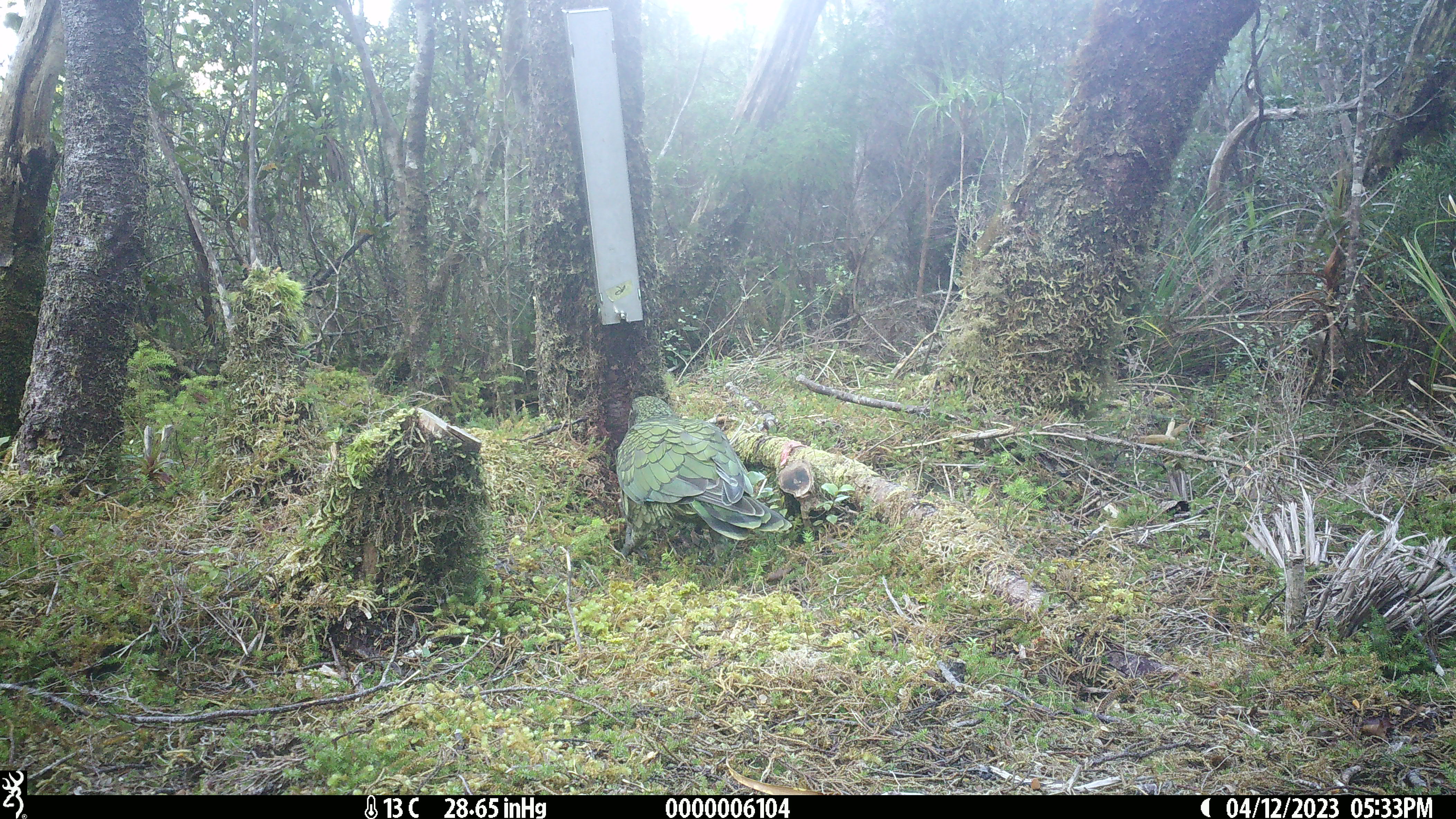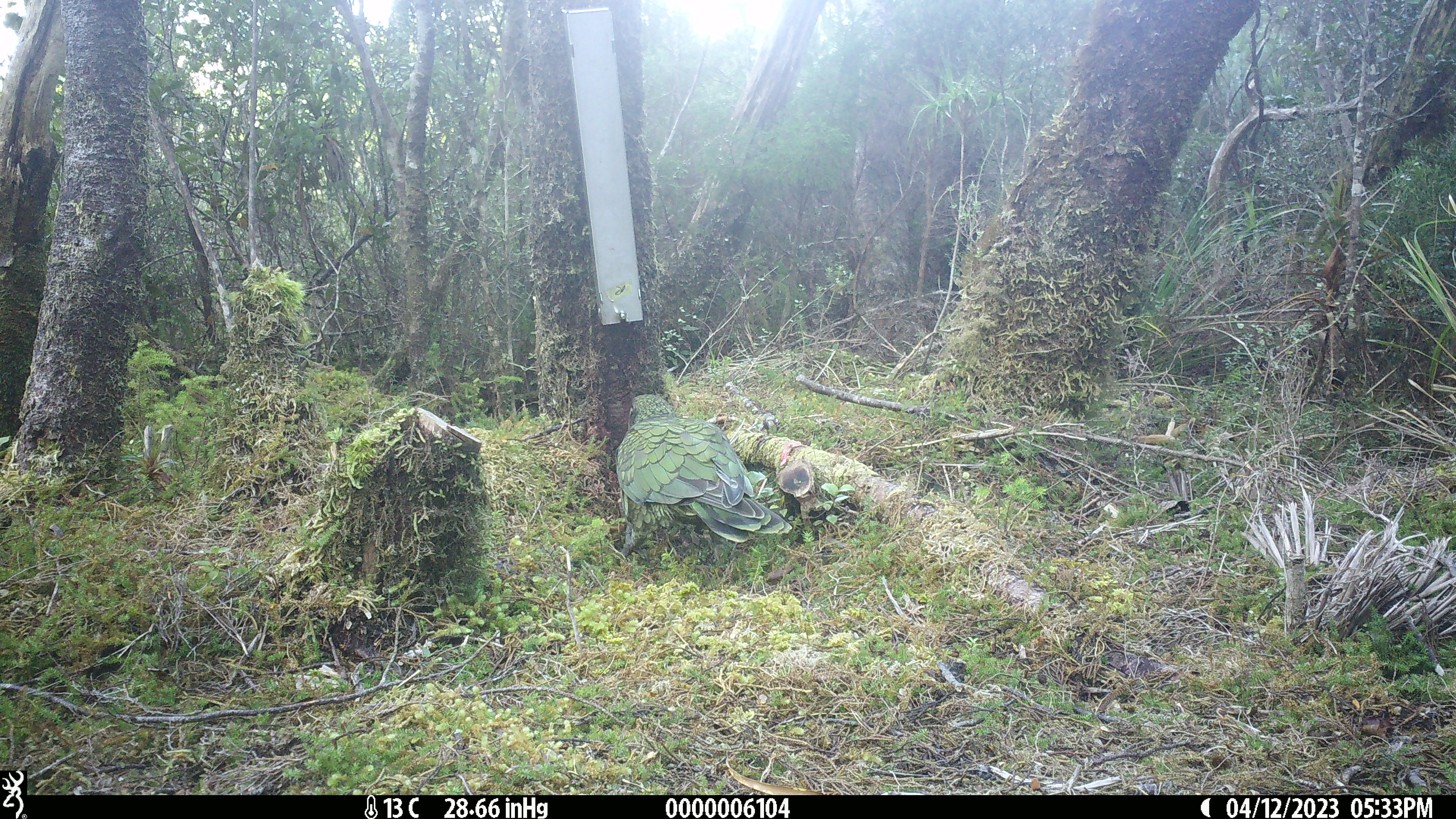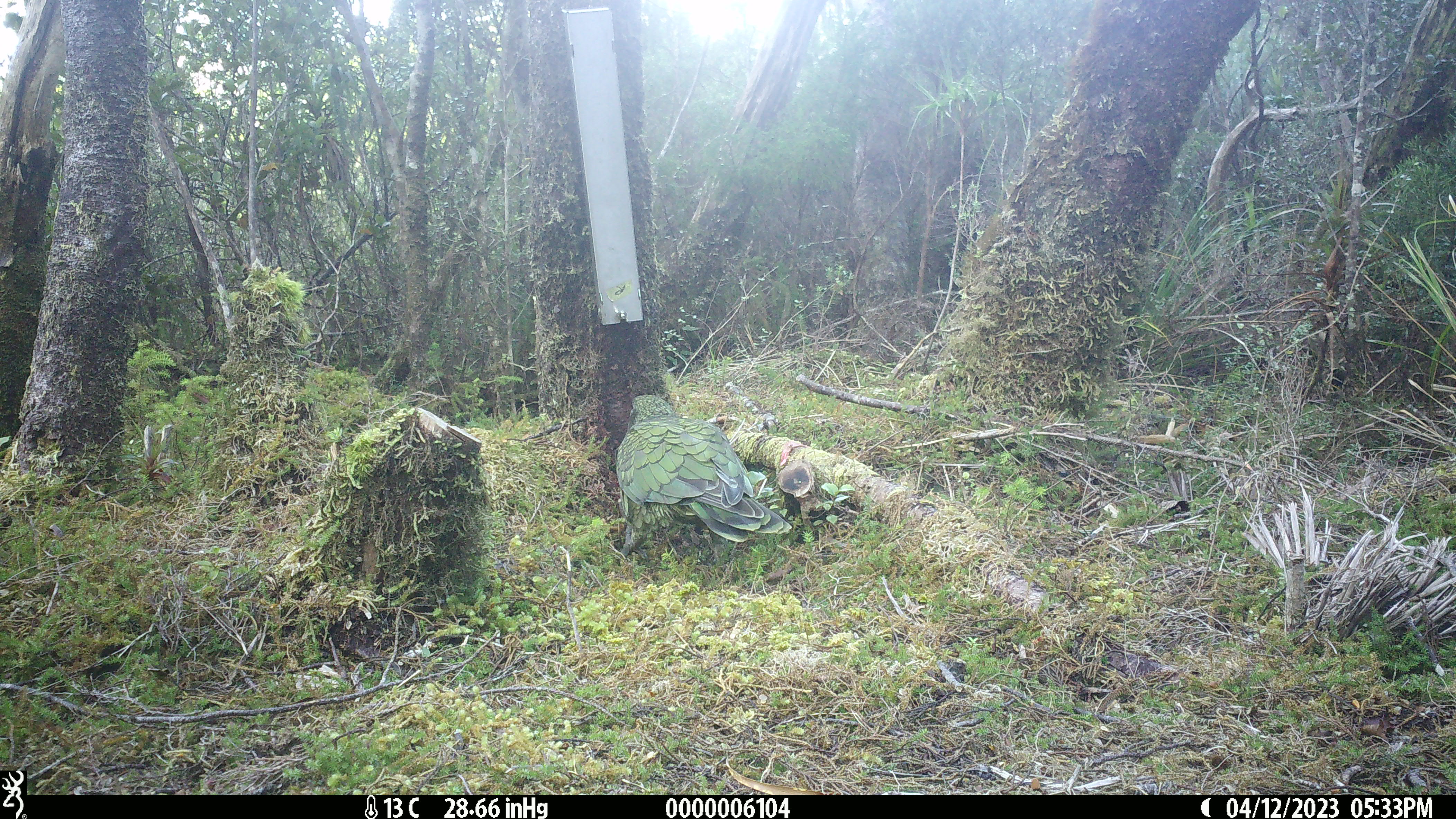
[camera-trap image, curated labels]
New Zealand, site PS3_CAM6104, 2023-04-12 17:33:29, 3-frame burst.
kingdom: Animalia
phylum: Chordata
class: Aves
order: Psittaciformes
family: Strigopidae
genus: Nestor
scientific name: Nestor notabilis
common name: kea